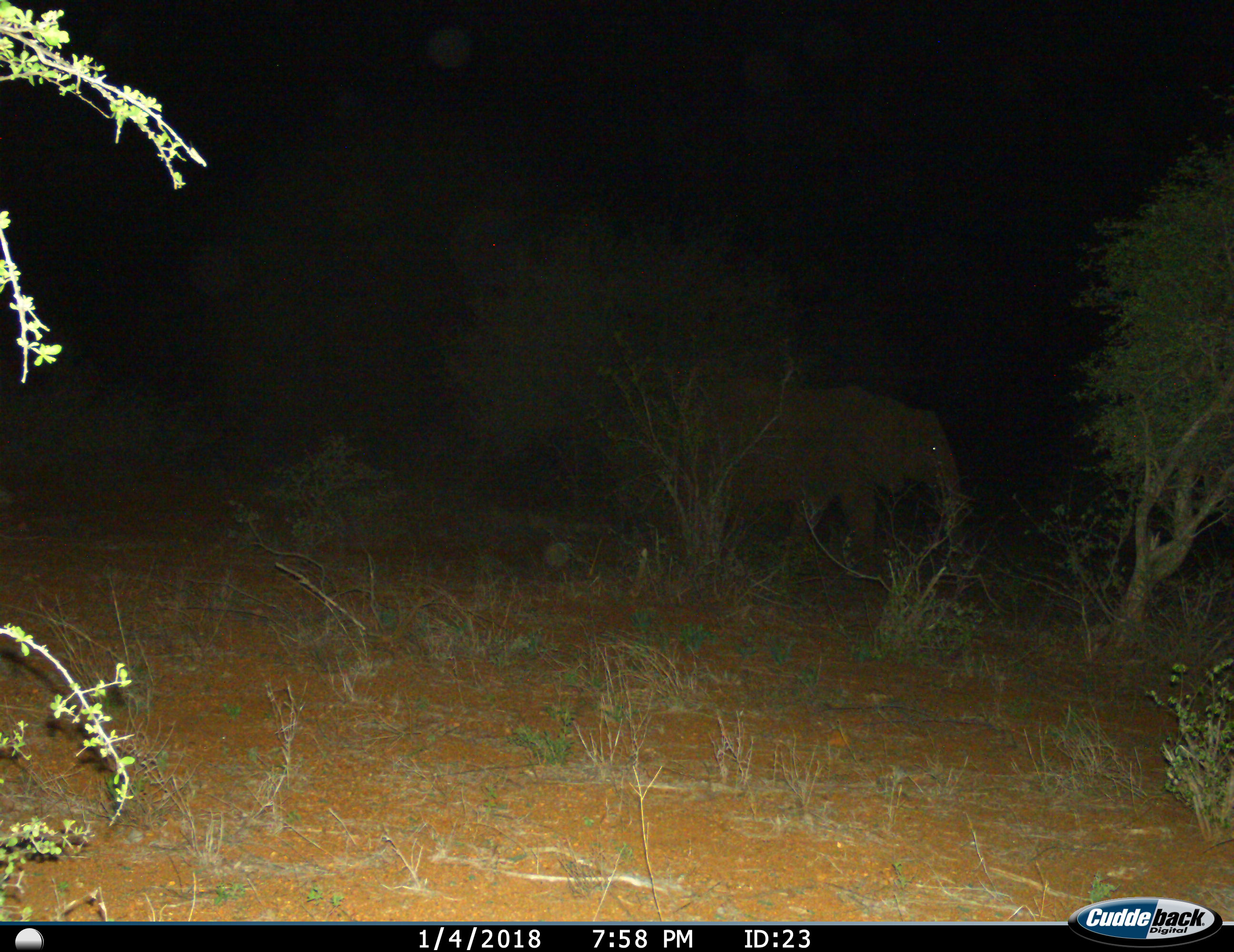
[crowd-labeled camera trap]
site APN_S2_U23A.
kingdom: Animalia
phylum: Chordata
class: Mammalia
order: Proboscidea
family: Elephantidae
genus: Loxodonta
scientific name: Loxodonta africana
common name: african bush elephant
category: elephant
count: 1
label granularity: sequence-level